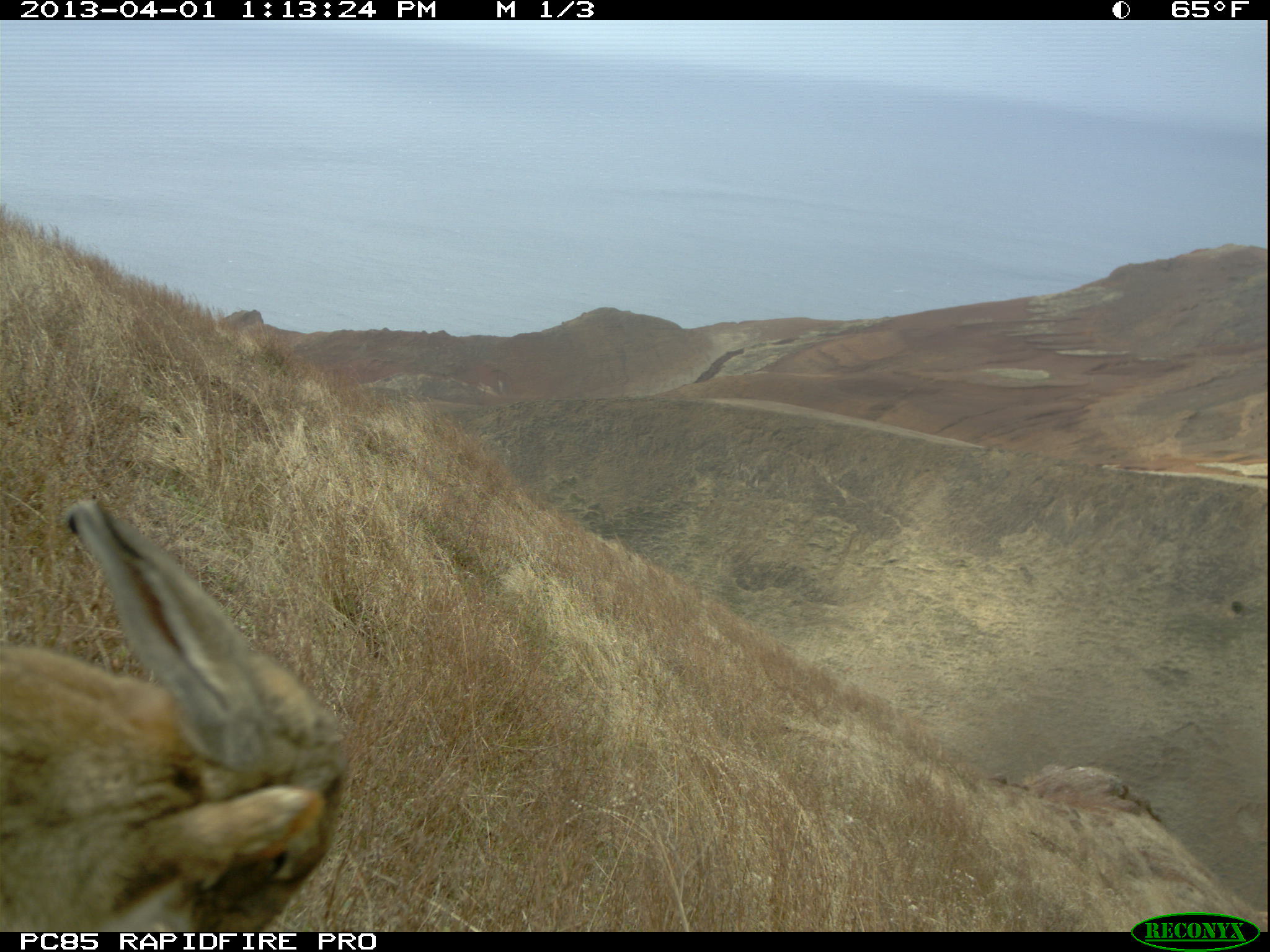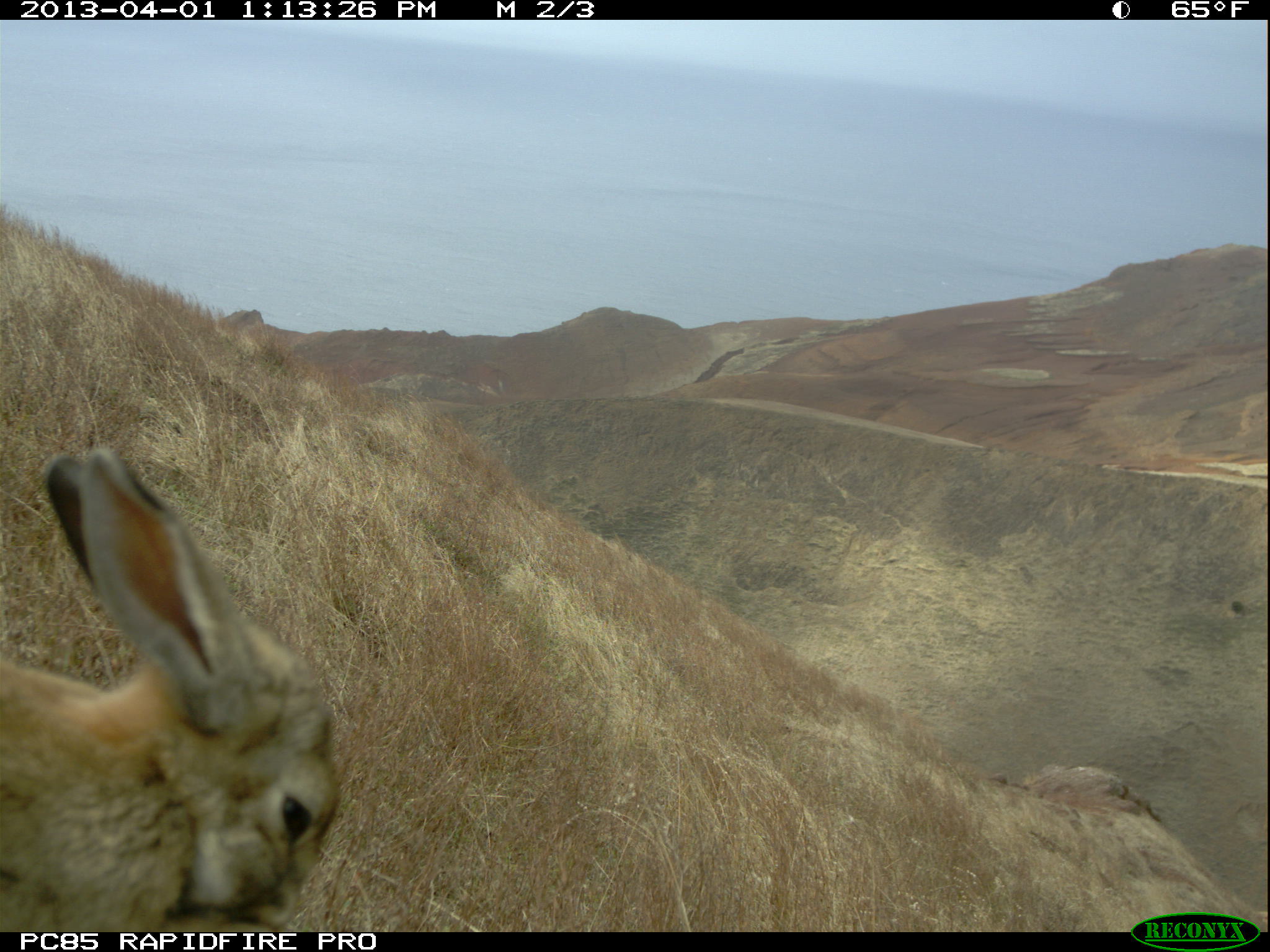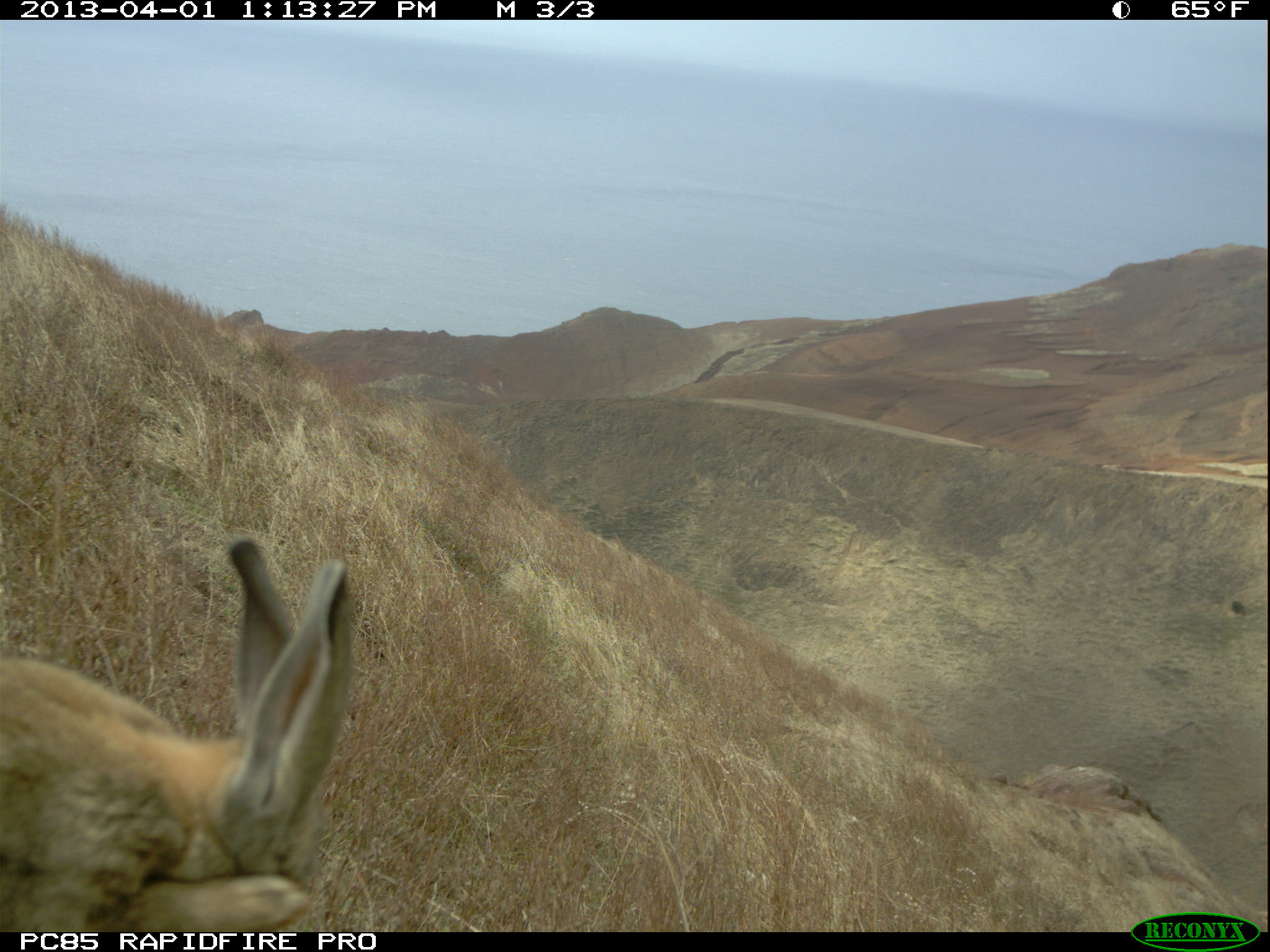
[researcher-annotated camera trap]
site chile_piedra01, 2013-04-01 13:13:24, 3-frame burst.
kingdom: Animalia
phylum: Chordata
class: Mammalia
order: Lagomorpha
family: Leporidae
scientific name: Leporidae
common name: rabbits and hares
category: rabbit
Rabbit (rabbits and hares) (Leporidae).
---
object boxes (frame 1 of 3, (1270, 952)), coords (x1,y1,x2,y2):
rabbit: (0,499,349,935)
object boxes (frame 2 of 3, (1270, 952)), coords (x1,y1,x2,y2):
rabbit: (0,449,338,930)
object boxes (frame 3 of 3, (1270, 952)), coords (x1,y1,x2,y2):
rabbit: (0,537,358,938)